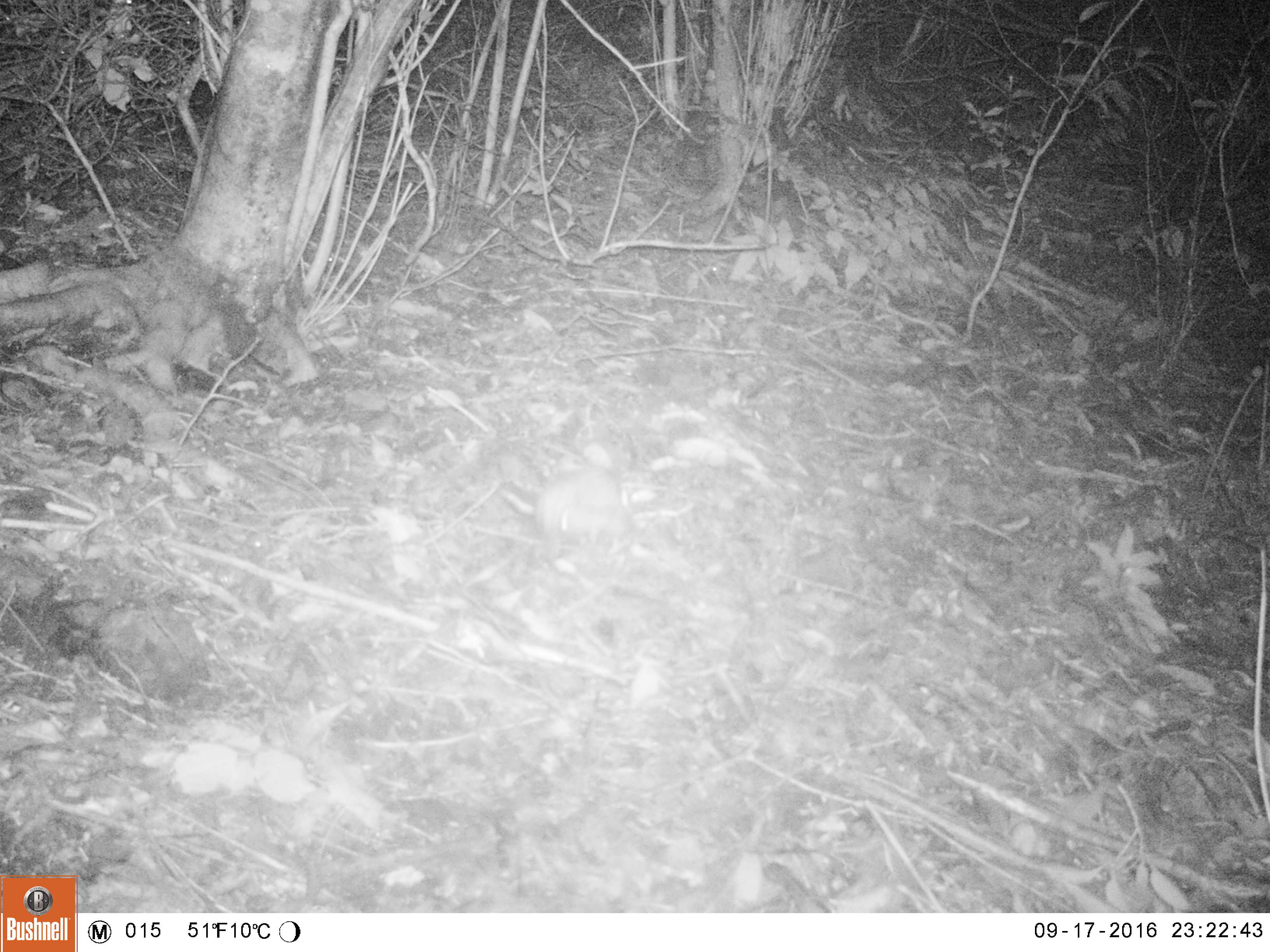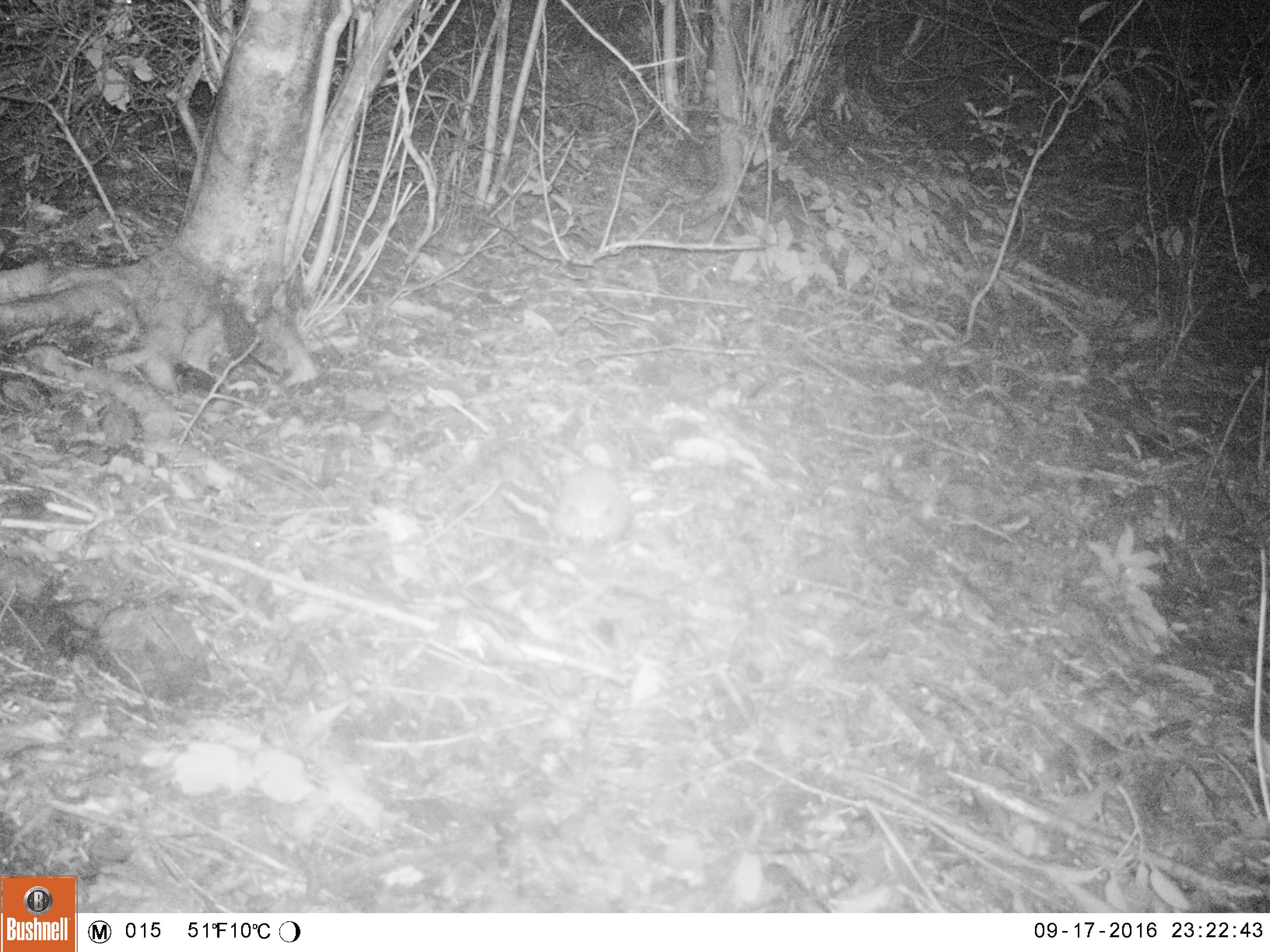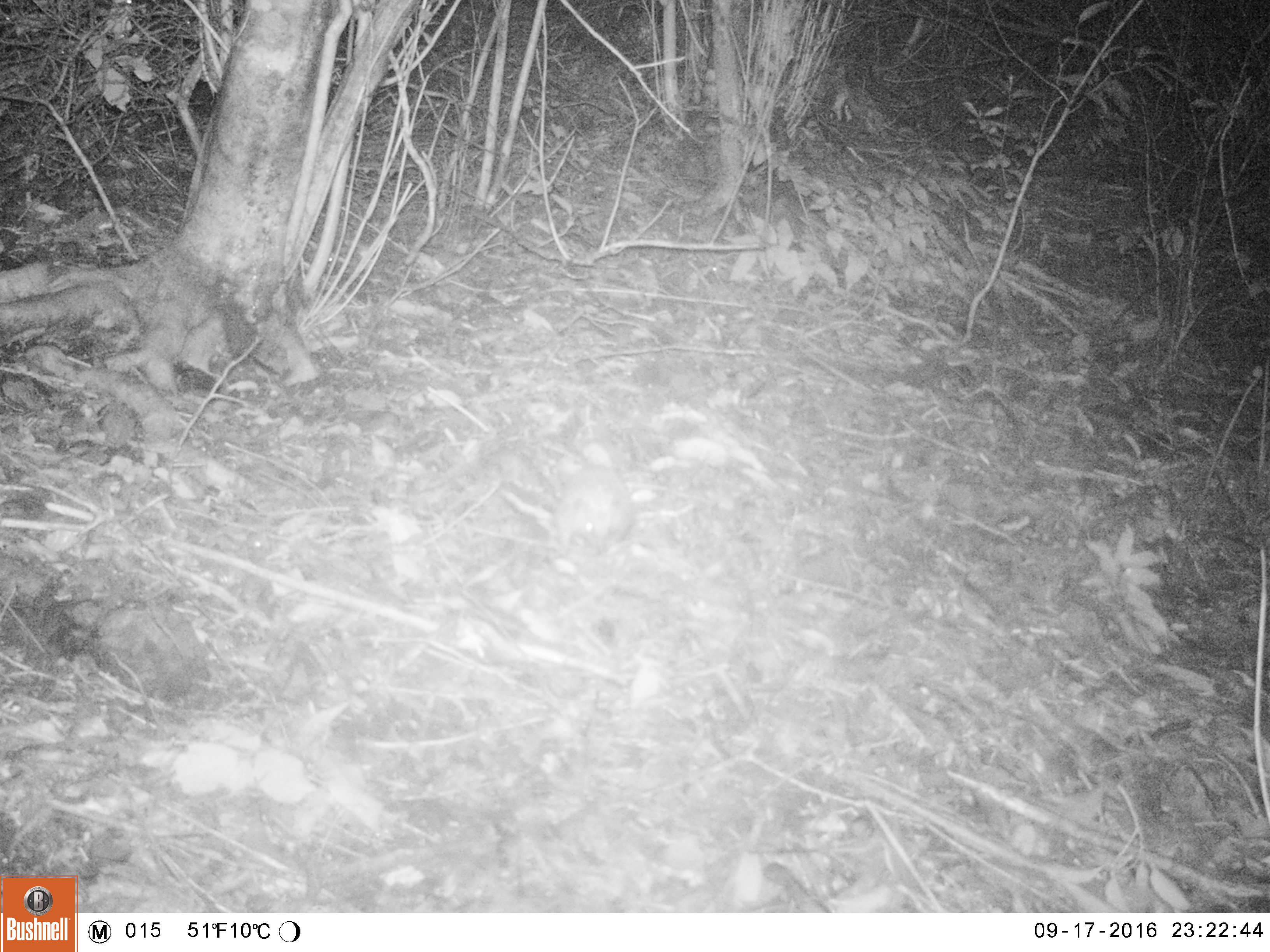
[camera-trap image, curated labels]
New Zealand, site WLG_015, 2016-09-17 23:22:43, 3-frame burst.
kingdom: Animalia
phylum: Chordata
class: Mammalia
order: Eulipotyphla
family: Erinaceidae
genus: Erinaceus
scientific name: Erinaceus europaeus europaeus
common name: european hedgehog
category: hedgehog